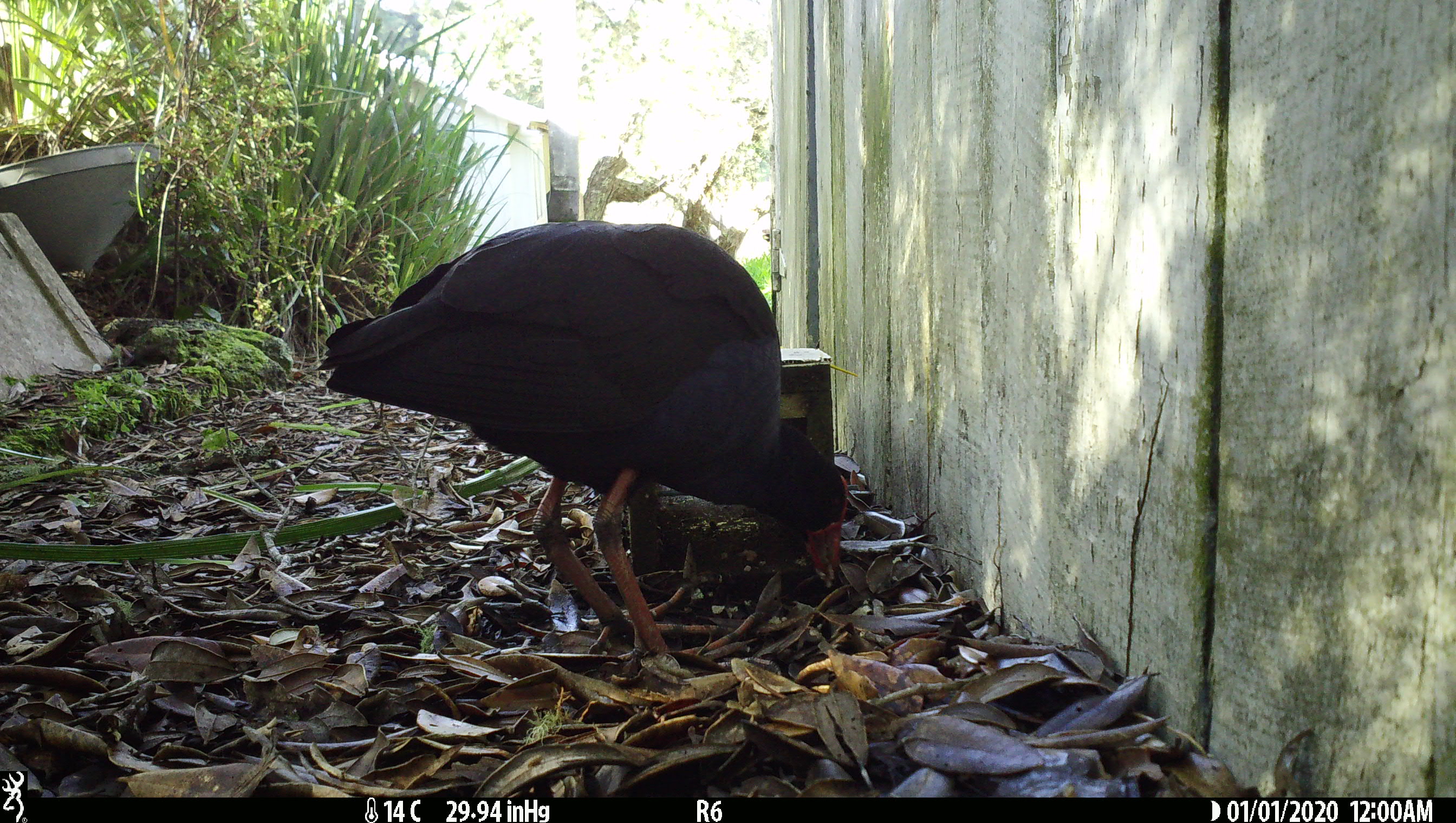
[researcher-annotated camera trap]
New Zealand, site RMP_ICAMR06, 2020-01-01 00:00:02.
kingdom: Animalia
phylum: Chordata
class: Aves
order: Gruiformes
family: Rallidae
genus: Porphyrio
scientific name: Porphyrio melanotus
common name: australasian swamphen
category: pukeko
Pukeko (australasian swamphen) (Porphyrio melanotus).